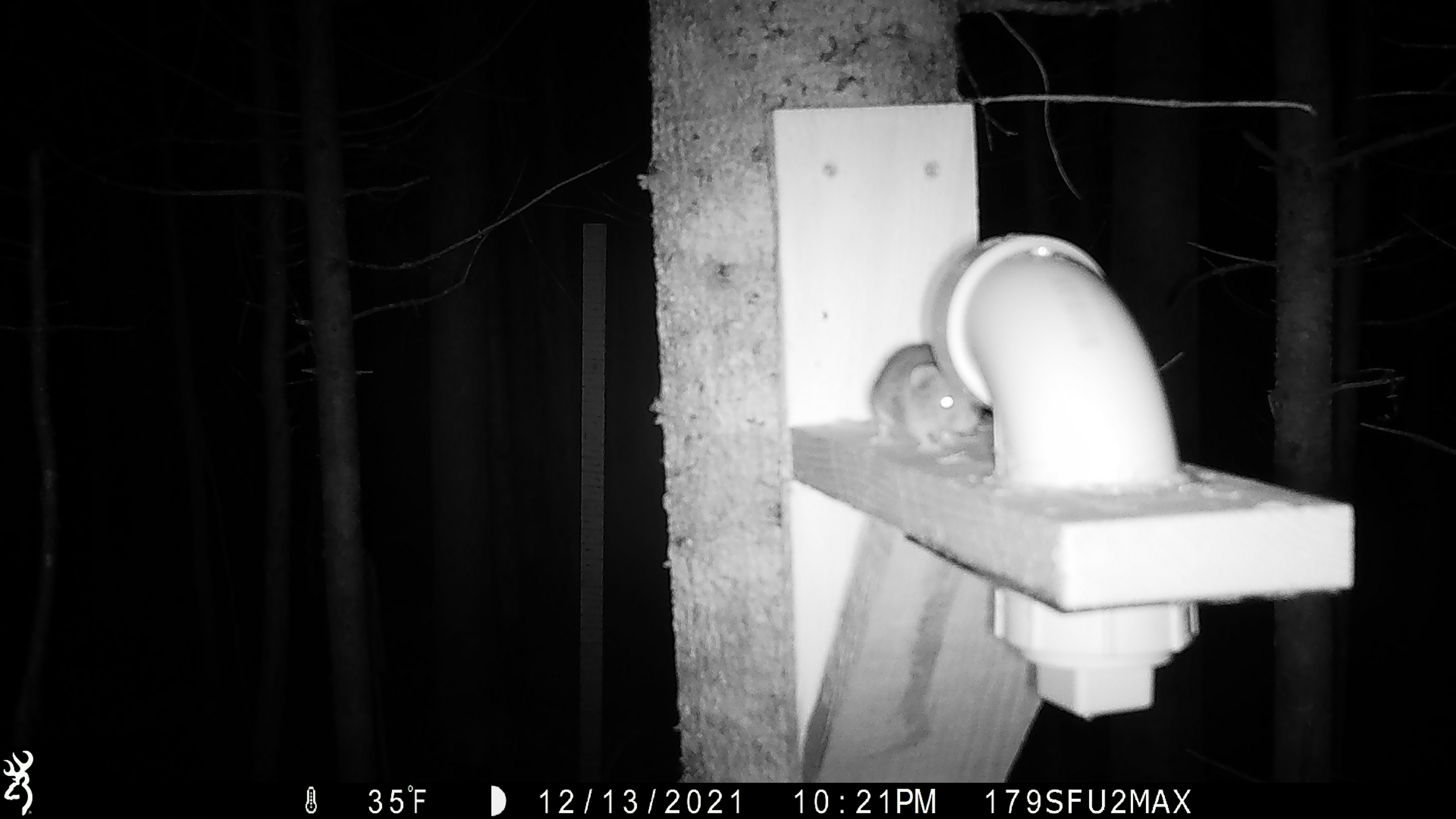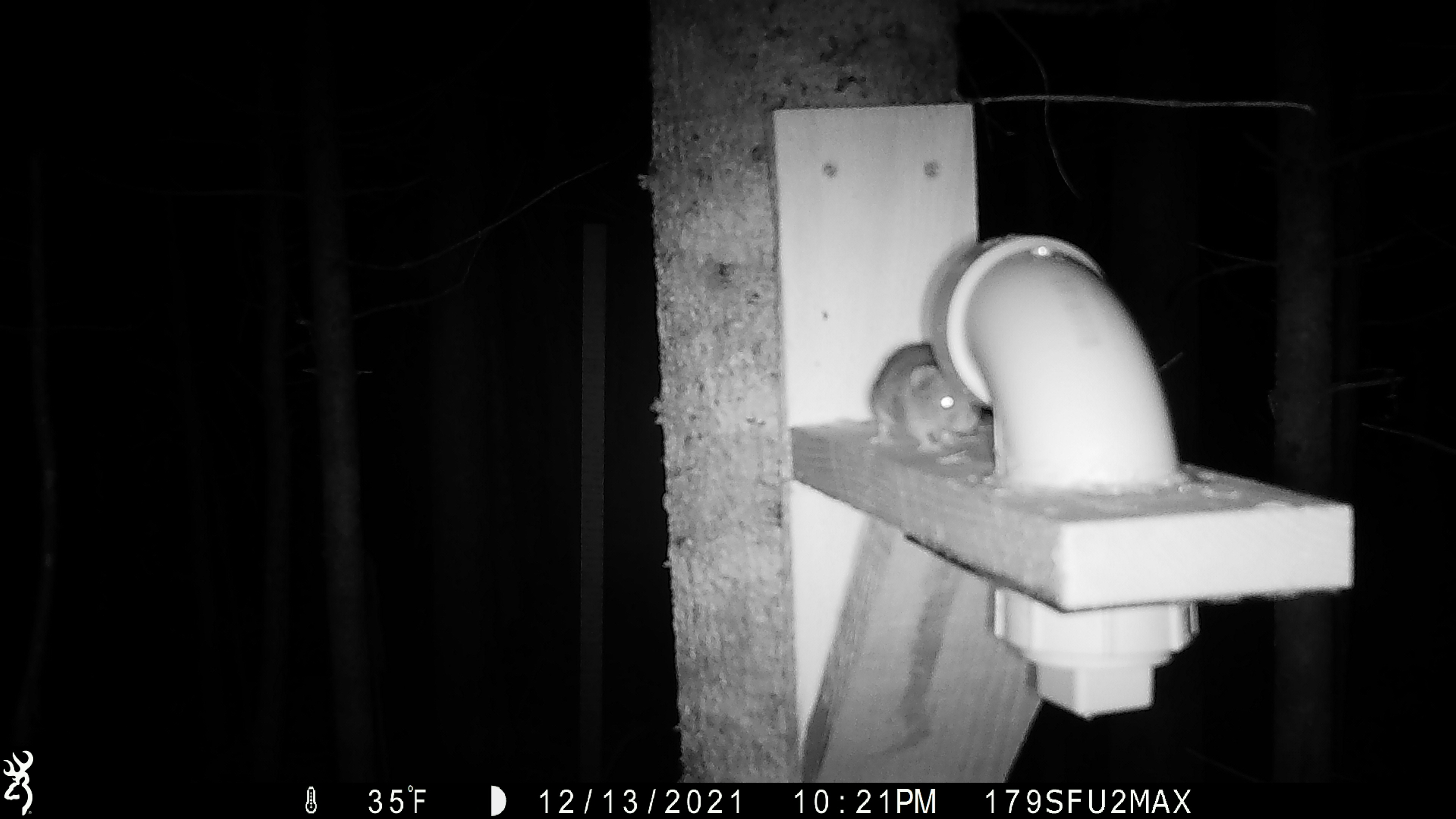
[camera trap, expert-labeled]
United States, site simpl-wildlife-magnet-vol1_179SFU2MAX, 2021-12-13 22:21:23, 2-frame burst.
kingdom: Animalia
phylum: Chordata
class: Mammalia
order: Rodentia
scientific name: Rodentia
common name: mouse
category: mouse sp.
Mouse sp. (mouse) (Rodentia).